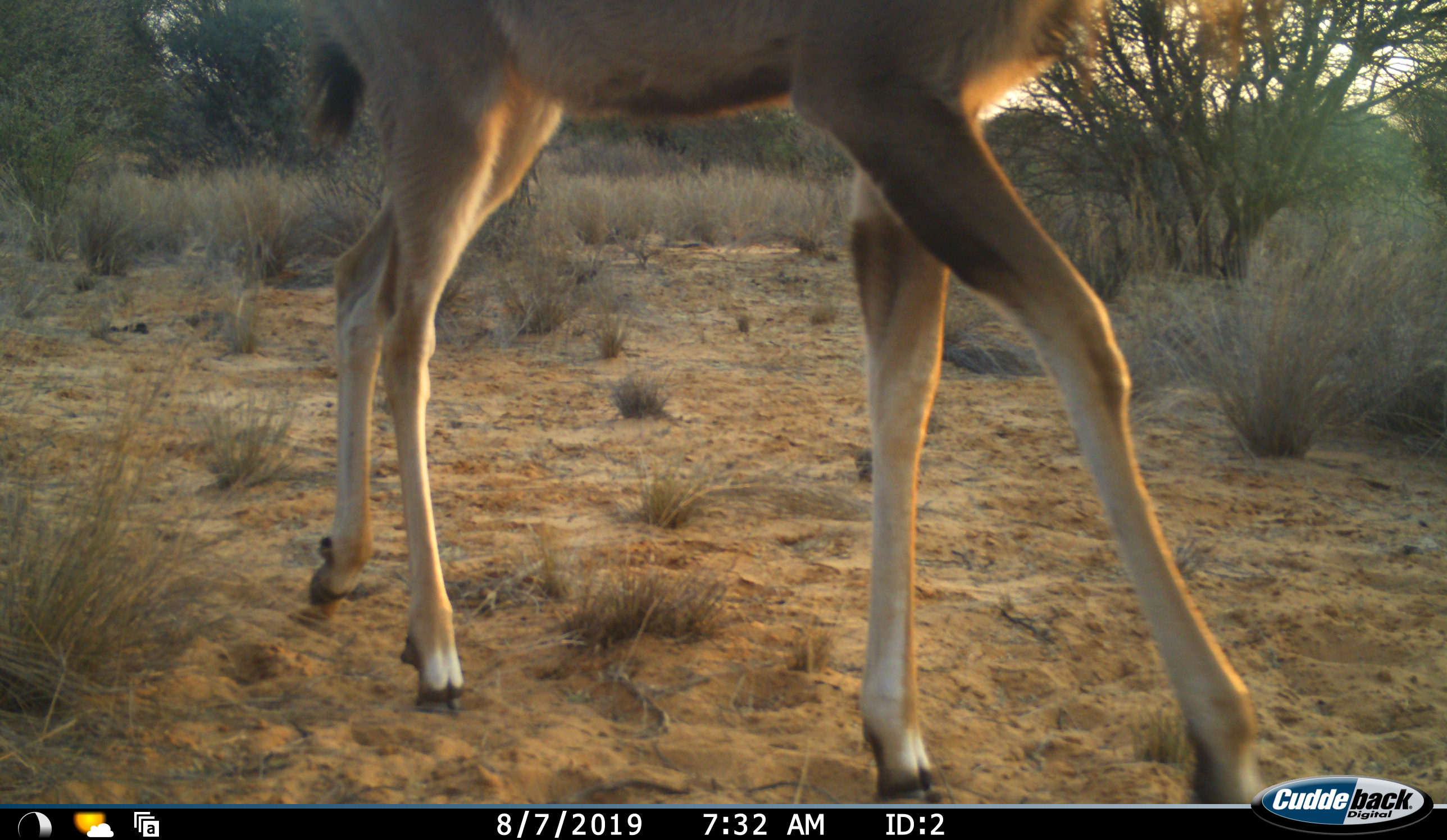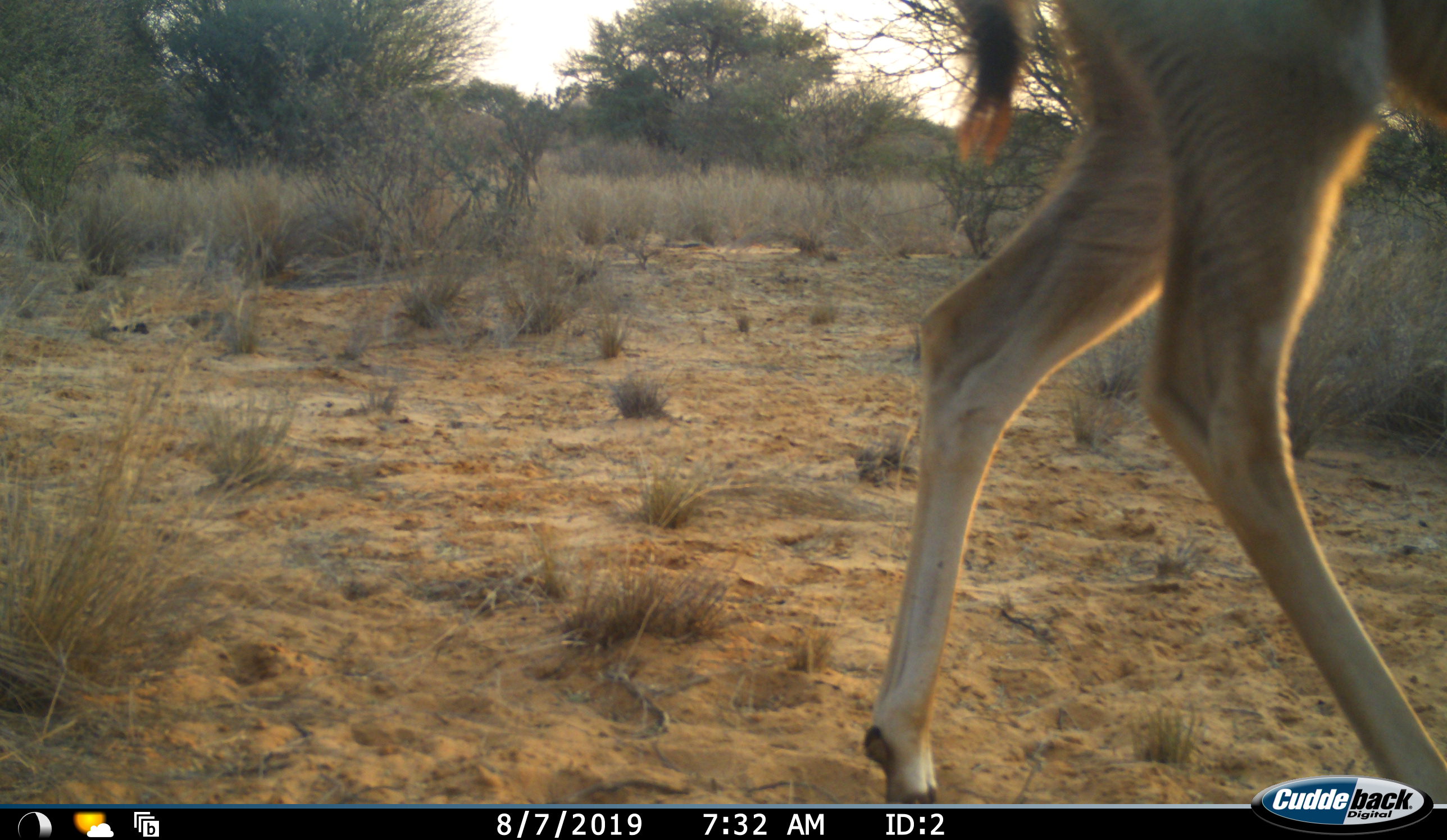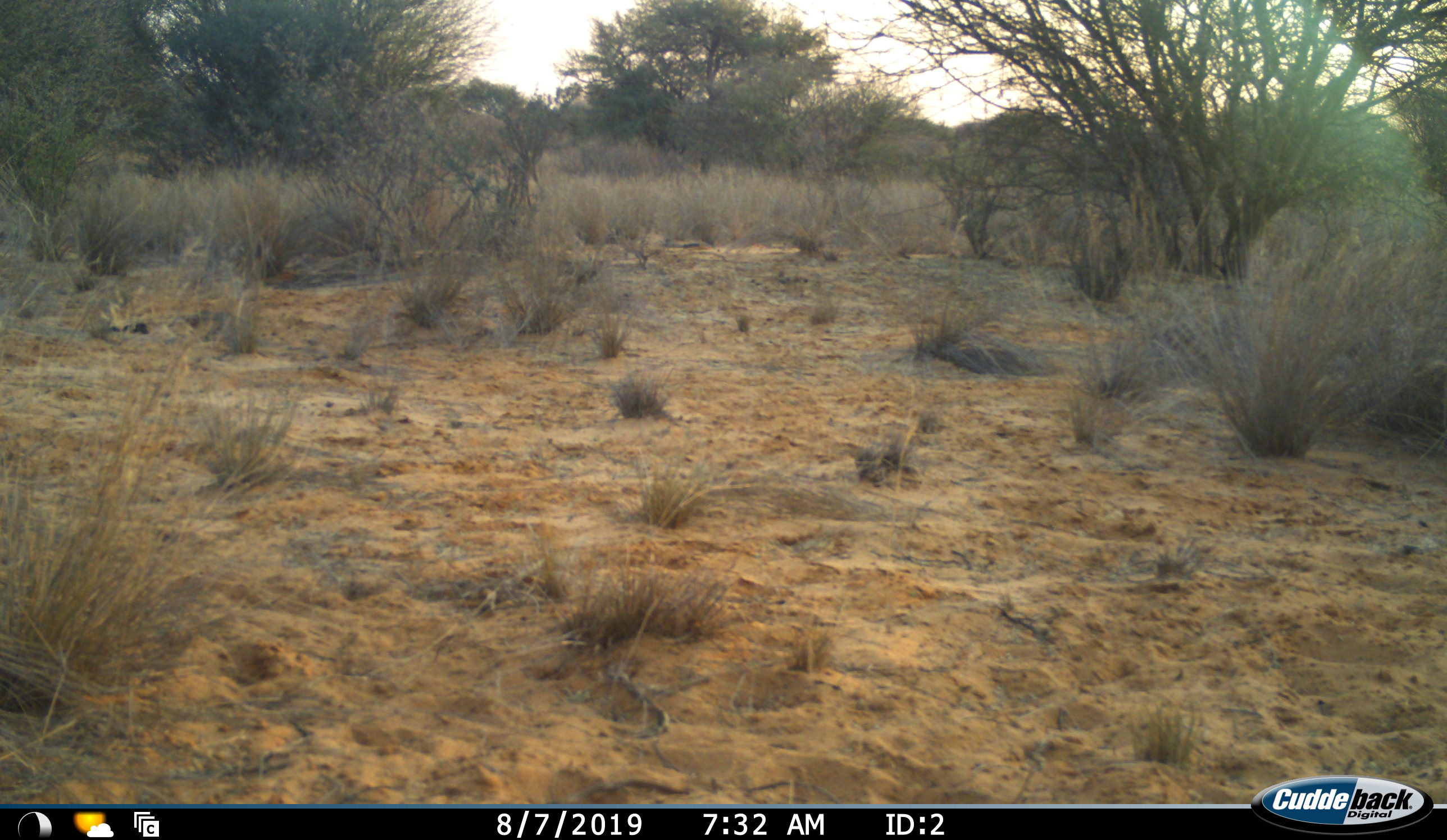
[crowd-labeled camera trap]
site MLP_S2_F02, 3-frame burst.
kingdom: Animalia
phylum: Chordata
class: Mammalia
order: Artiodactyla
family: Bovidae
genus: Tragelaphus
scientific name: Tragelaphus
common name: kudu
Kudu (Tragelaphus), count 1. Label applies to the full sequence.